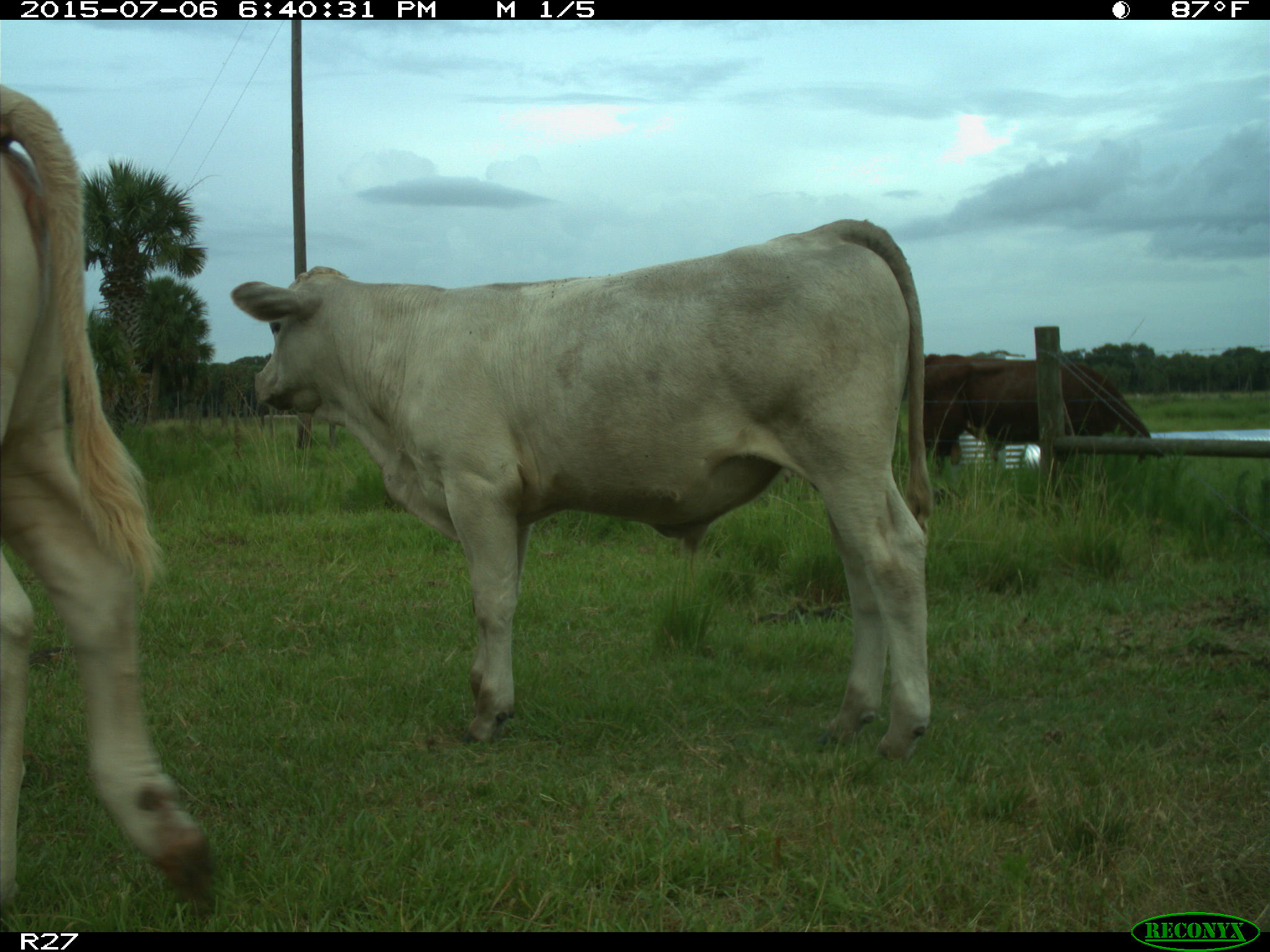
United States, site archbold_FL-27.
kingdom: Animalia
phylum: Chordata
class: Mammalia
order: Artiodactyla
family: Bovidae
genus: Bos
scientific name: Bos taurus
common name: domestic cow